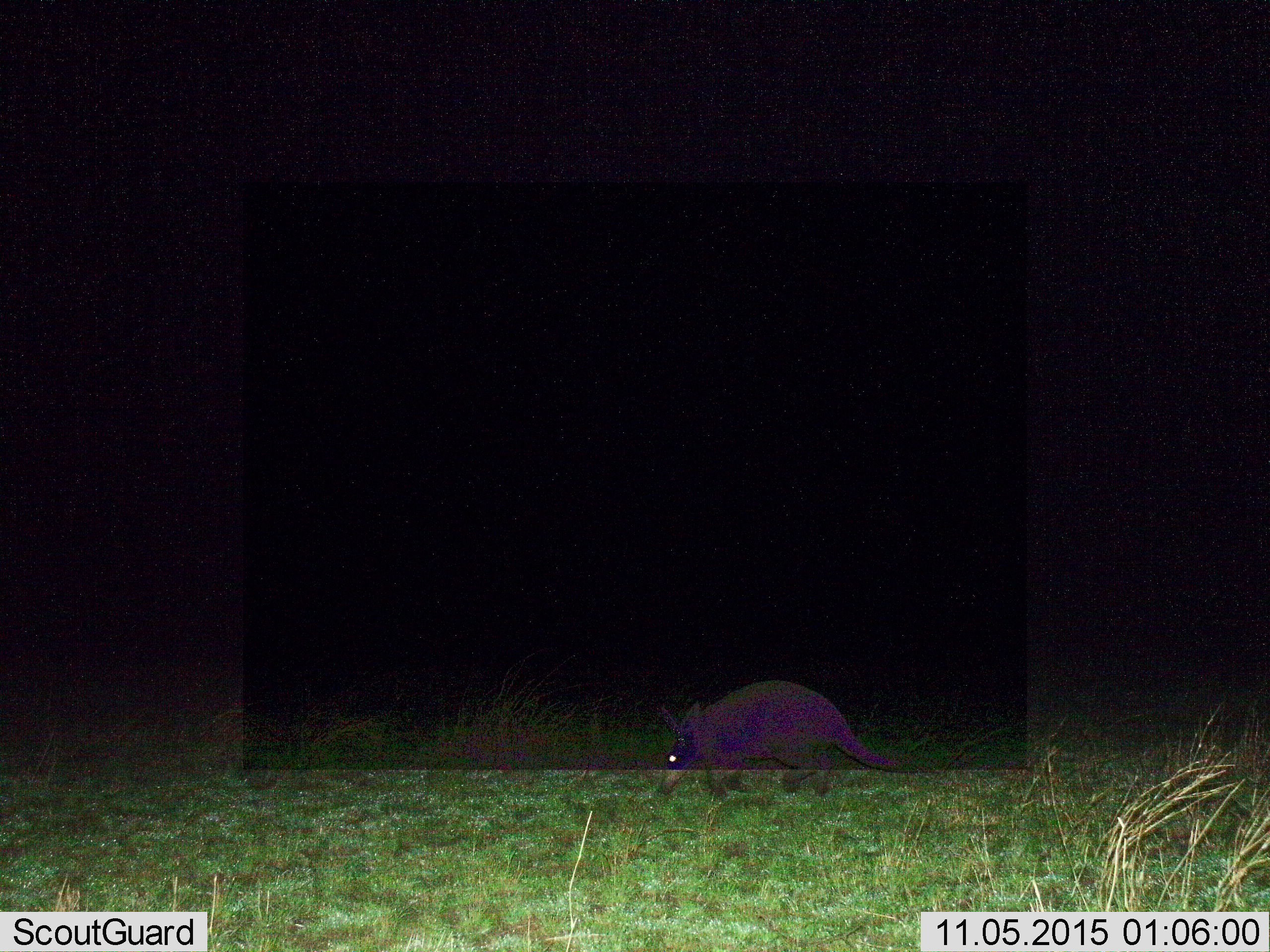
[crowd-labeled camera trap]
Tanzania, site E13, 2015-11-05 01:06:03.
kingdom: Animalia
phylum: Chordata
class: Mammalia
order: Tubulidentata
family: Orycteropodidae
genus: Orycteropus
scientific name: Orycteropus afer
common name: aardvark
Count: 1.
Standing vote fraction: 32%.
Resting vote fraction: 0%.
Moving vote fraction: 68%.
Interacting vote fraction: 0%.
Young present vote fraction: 0%.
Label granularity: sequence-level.